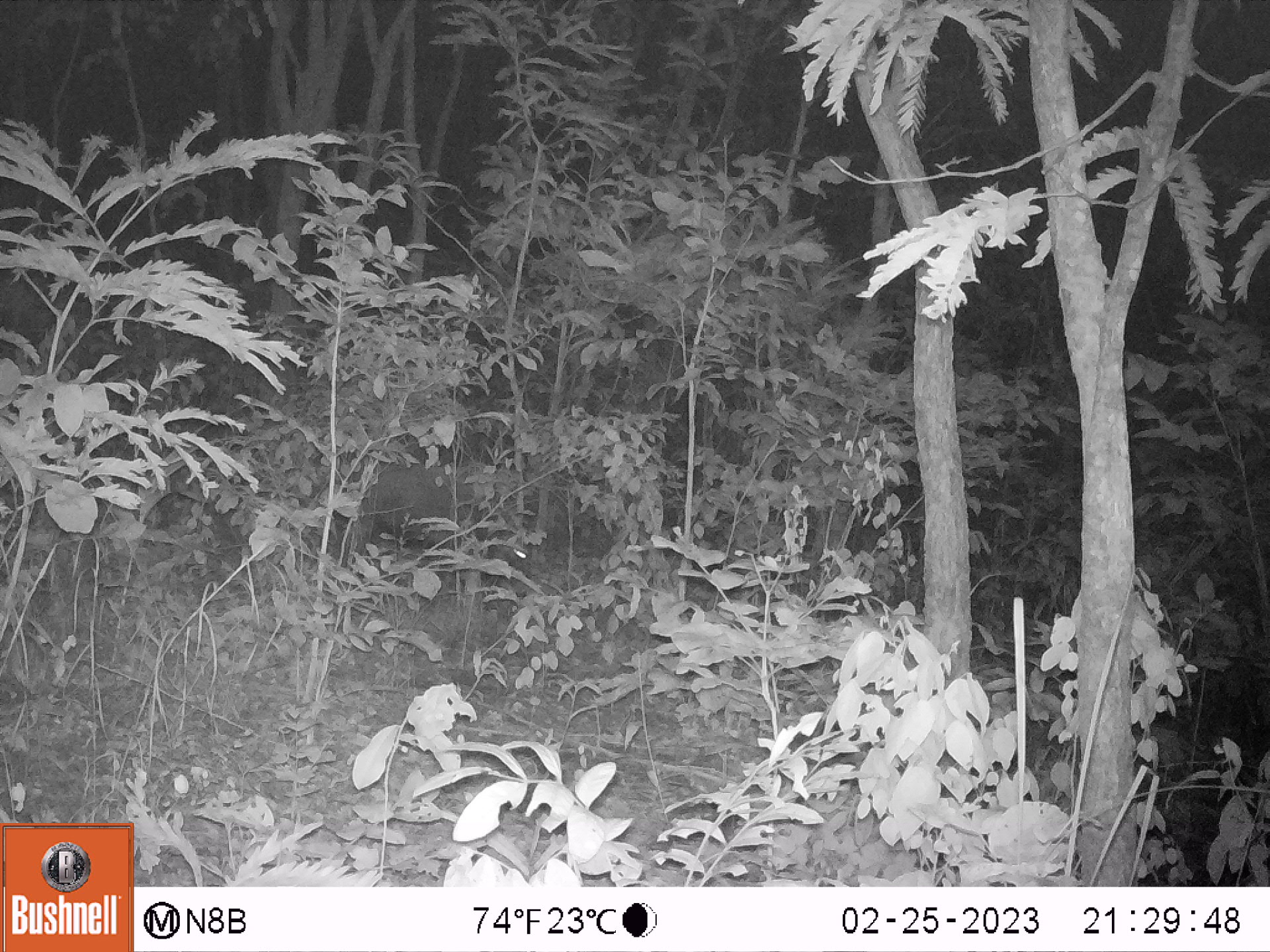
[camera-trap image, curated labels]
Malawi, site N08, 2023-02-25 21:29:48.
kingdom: Animalia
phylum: Chordata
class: Mammalia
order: Artiodactyla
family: Suidae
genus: Potamochoerus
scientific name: Potamochoerus larvatus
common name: bushpig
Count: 1.